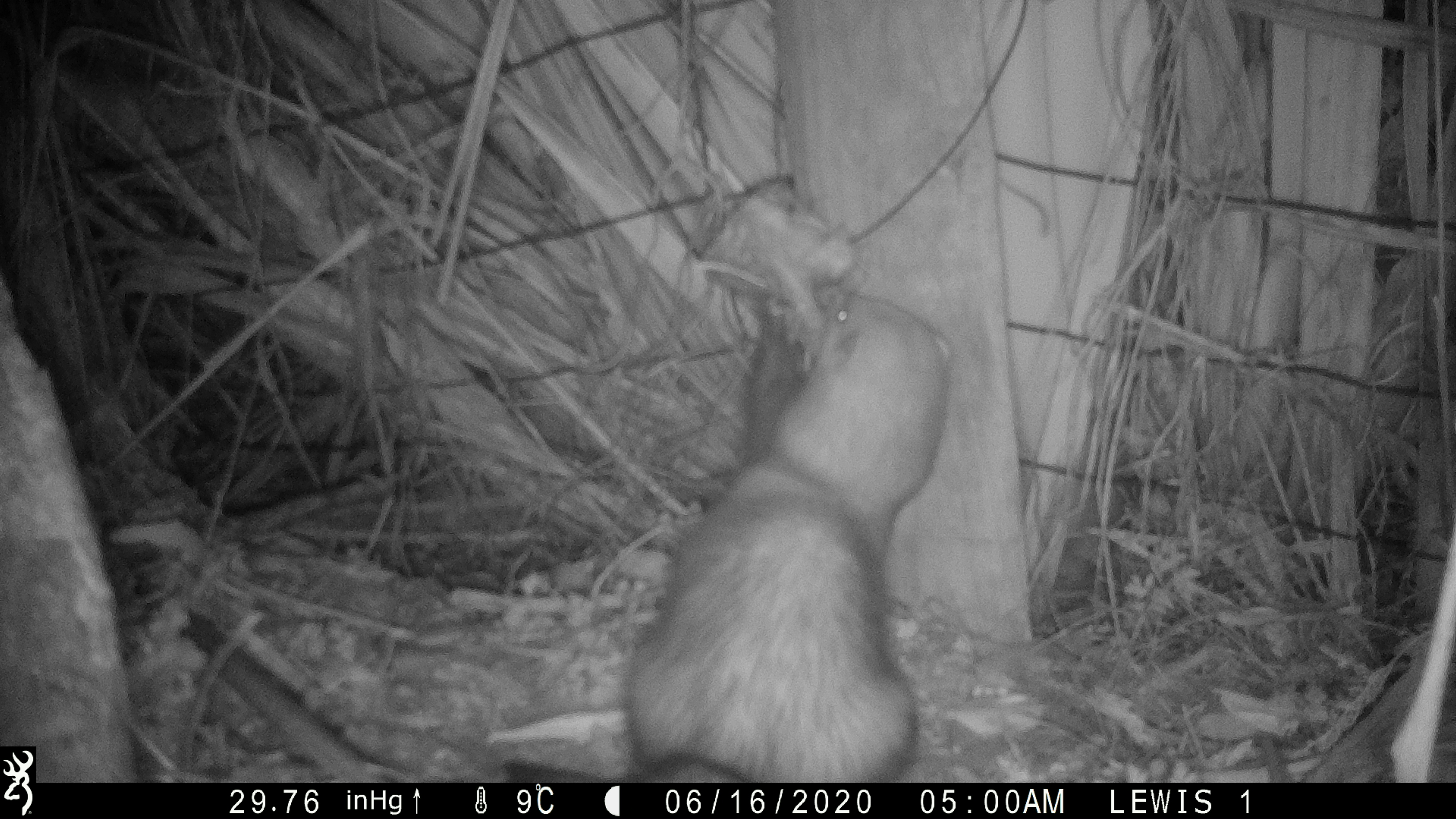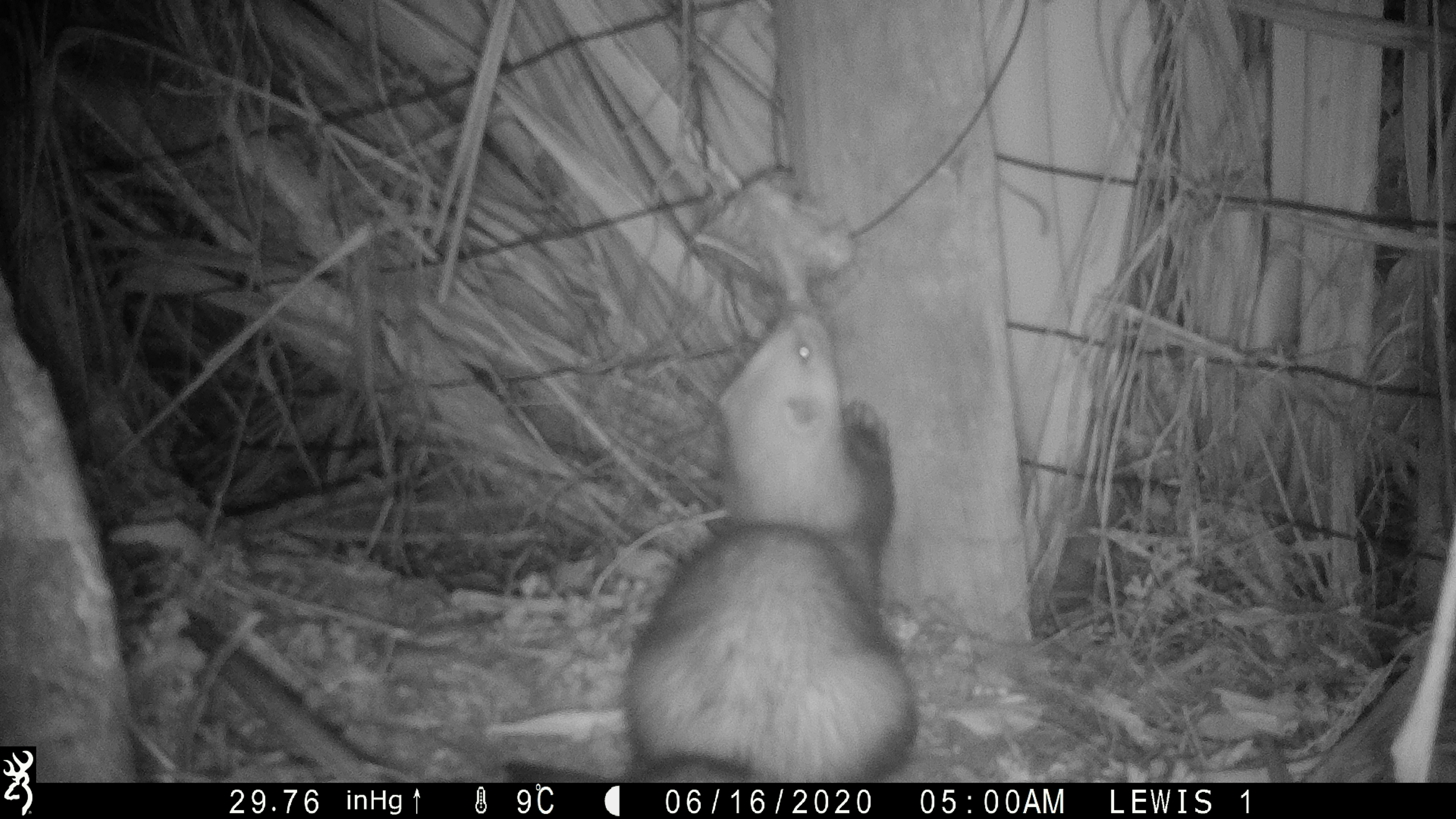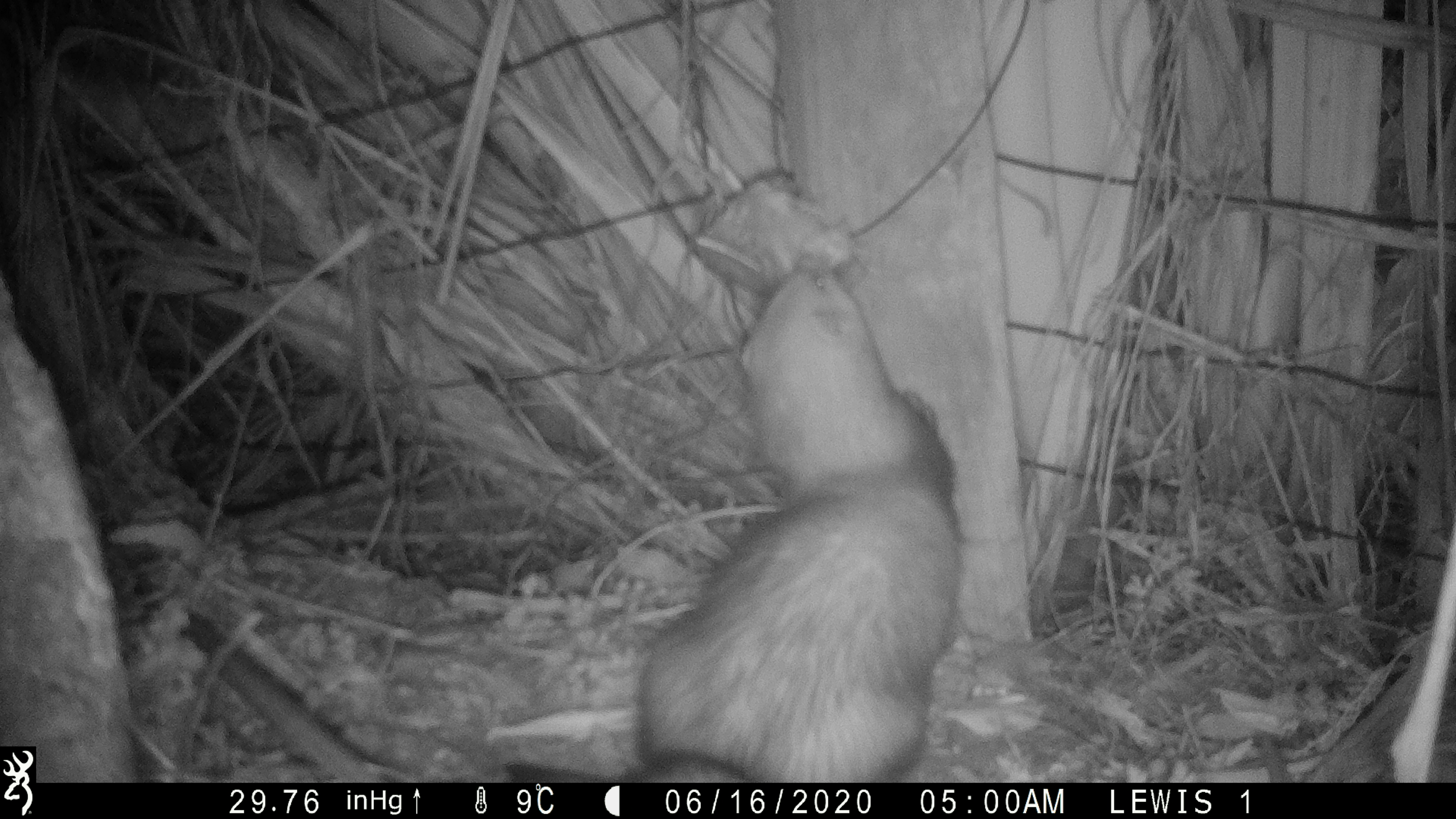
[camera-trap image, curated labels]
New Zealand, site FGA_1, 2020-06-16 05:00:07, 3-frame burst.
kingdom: Animalia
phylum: Chordata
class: Mammalia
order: Carnivora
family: Mustelidae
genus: Mustela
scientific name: Mustela furo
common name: ferret